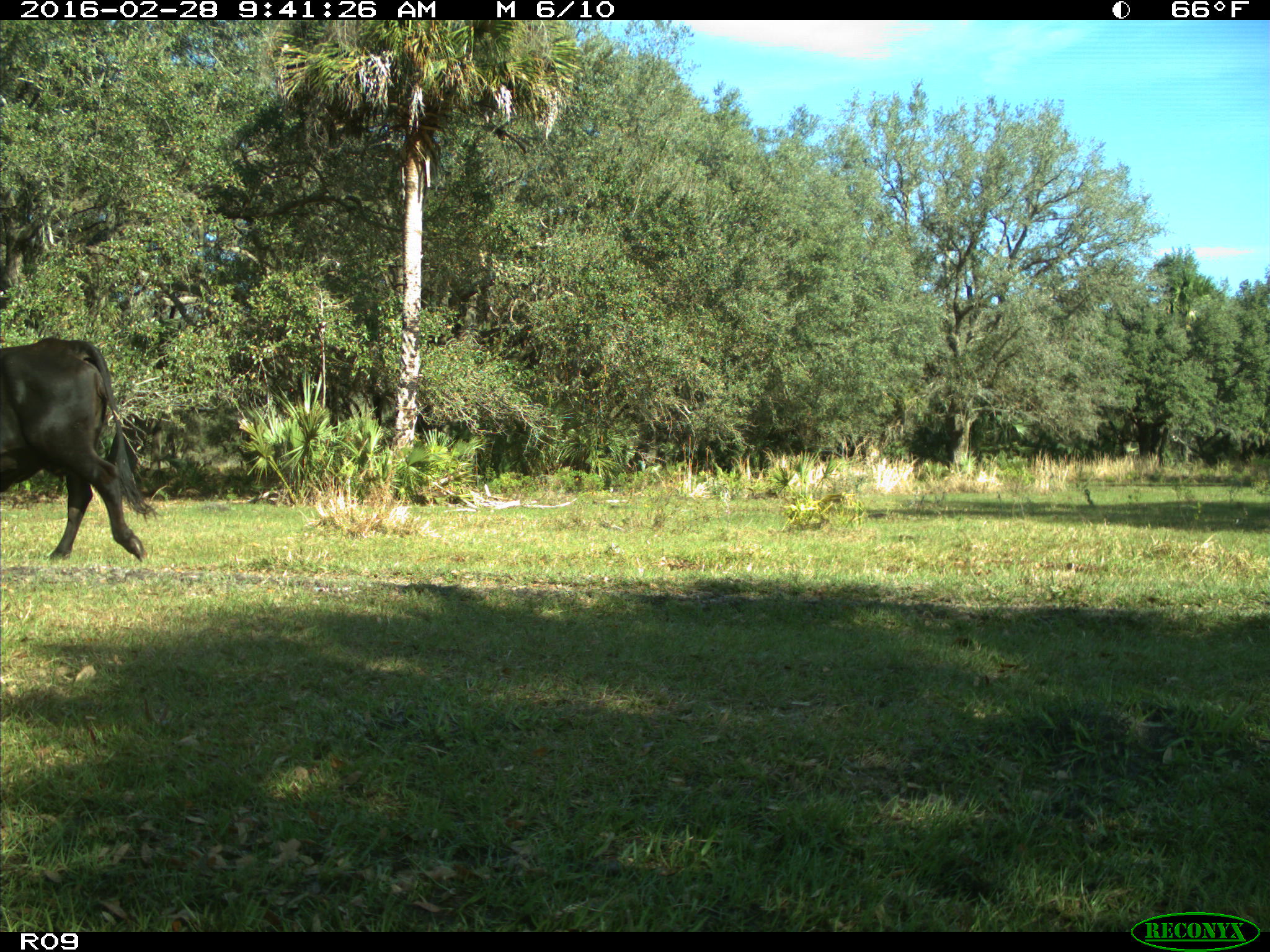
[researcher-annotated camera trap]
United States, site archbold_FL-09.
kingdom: Animalia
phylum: Chordata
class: Mammalia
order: Artiodactyla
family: Bovidae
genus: Bos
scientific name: Bos taurus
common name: domestic cow